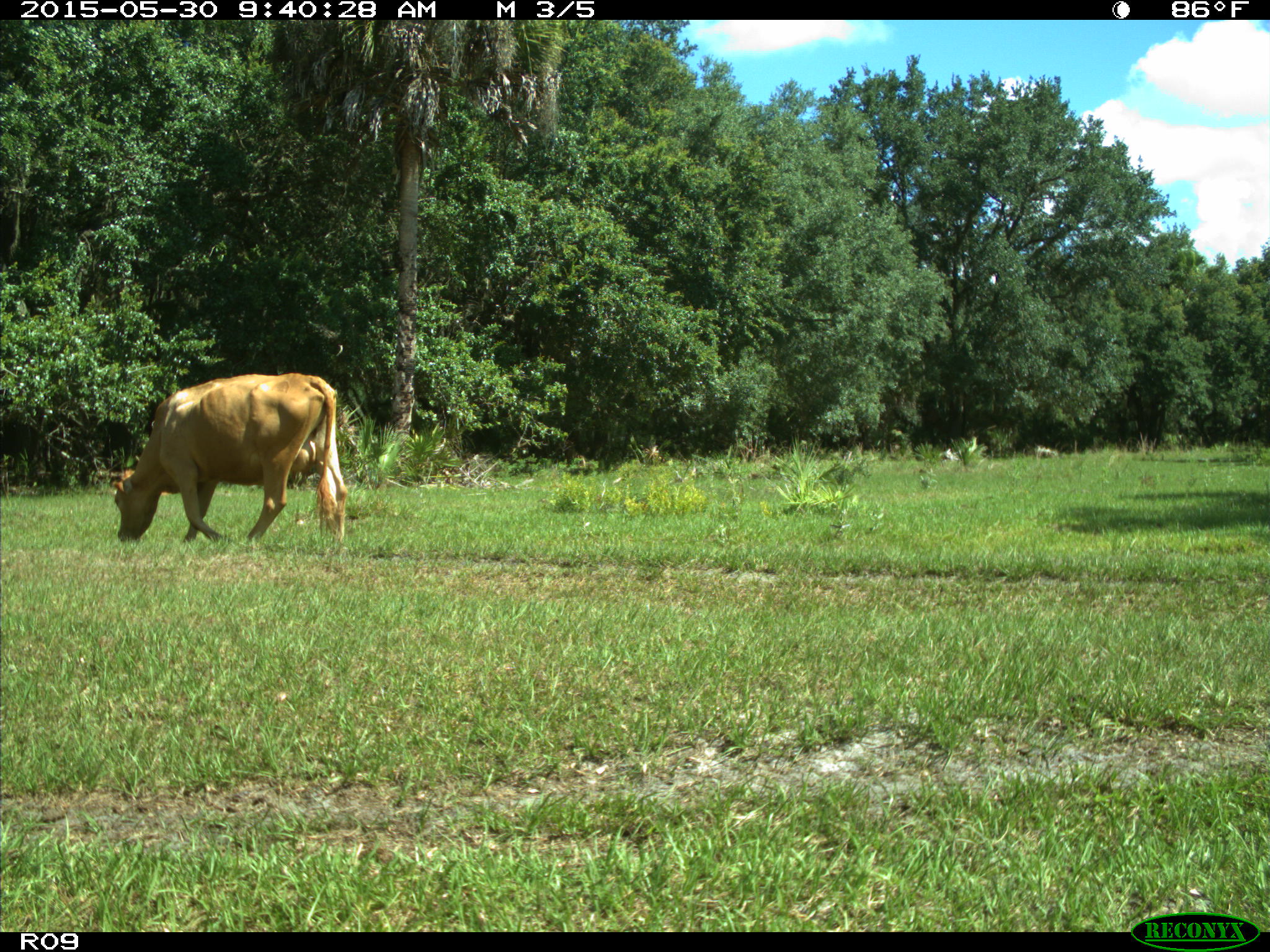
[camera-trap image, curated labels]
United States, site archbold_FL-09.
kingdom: Animalia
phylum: Chordata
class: Mammalia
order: Artiodactyla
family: Bovidae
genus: Bos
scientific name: Bos taurus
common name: domestic cow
Bos taurus (domestic cow).